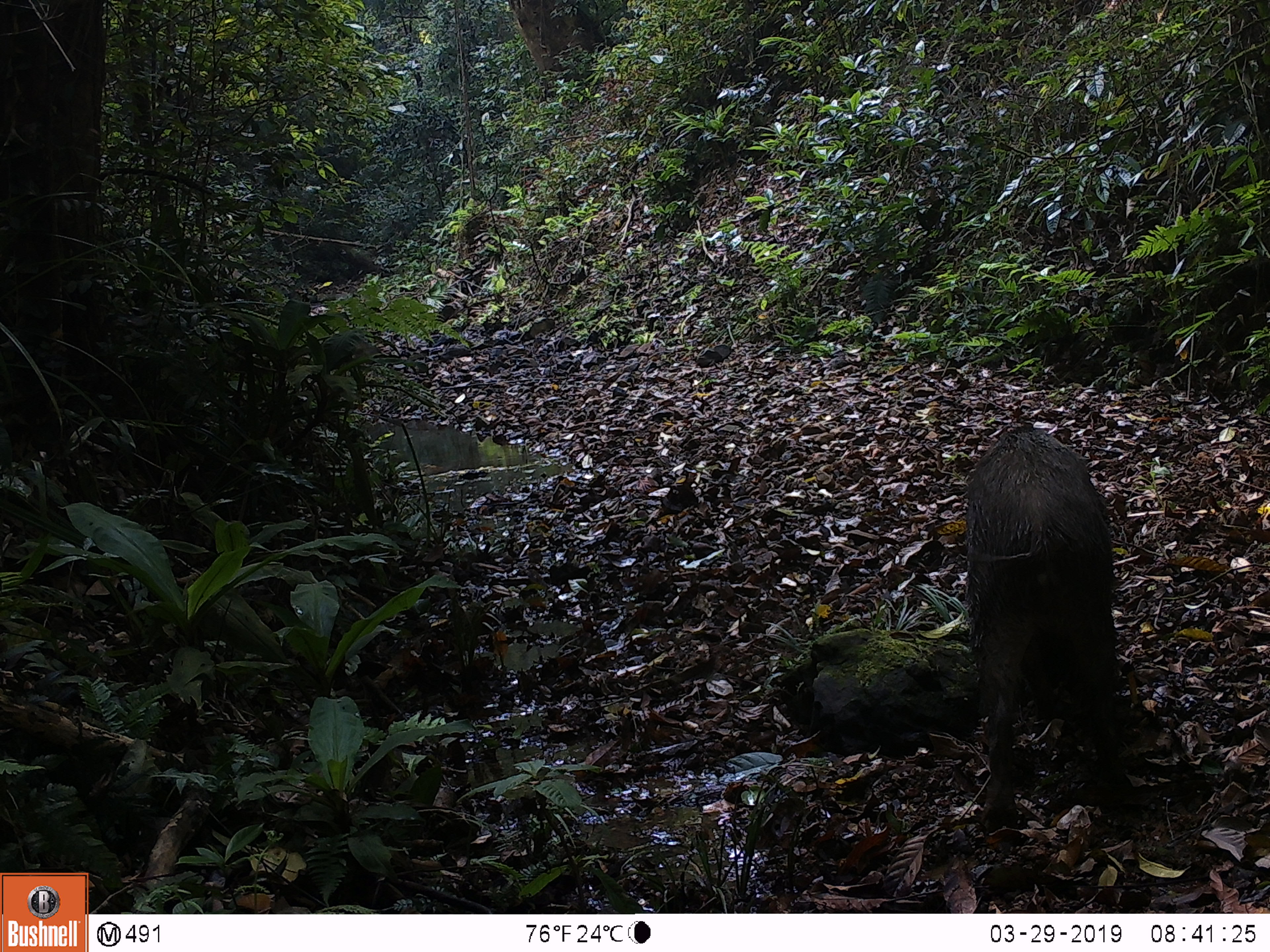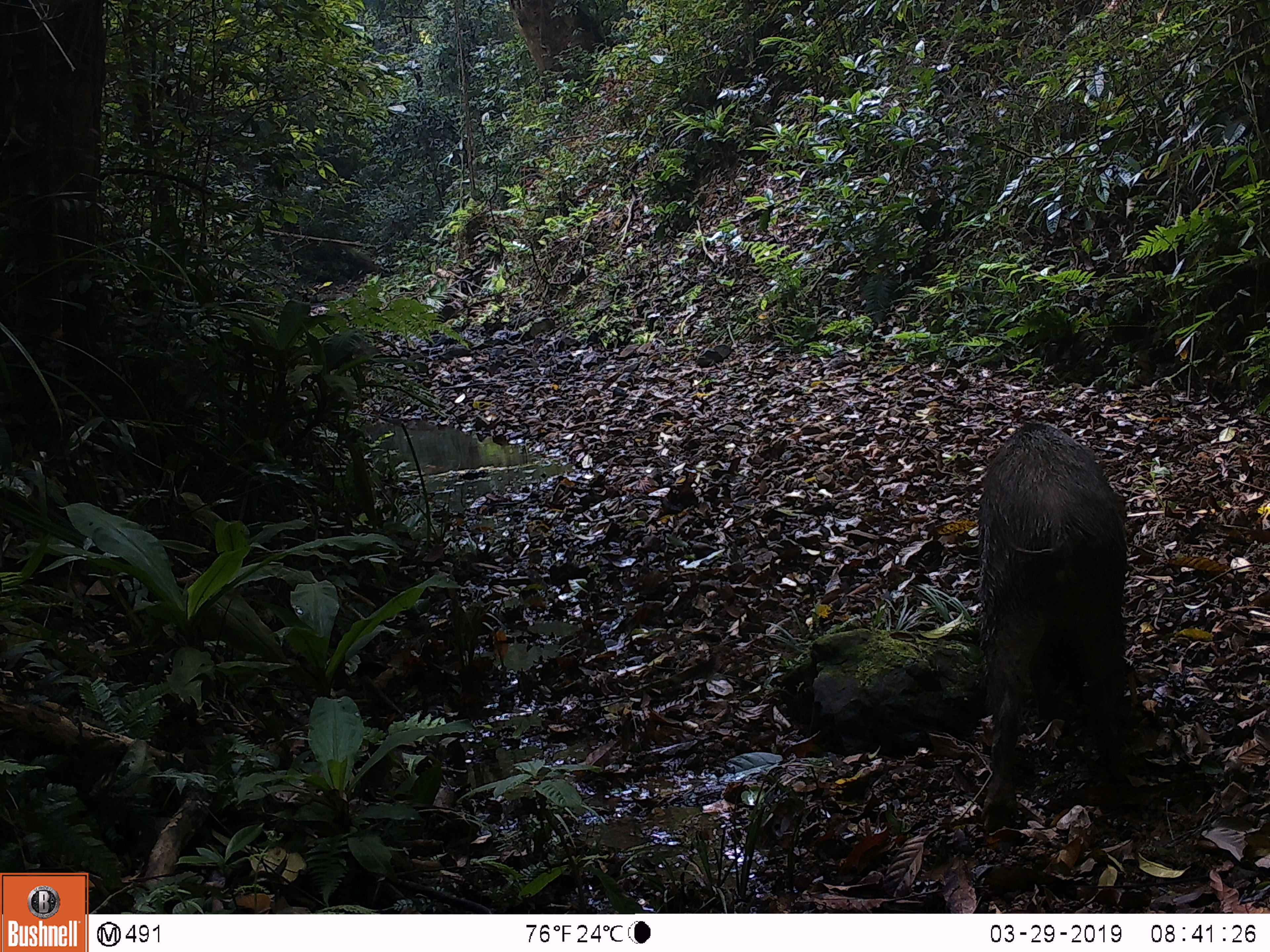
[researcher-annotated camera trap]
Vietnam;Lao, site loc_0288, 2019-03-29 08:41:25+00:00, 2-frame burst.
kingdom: Animalia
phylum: Chordata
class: Mammalia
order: Artiodactyla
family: Suidae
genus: Sus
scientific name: Sus scrofa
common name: eurasian wild pig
Eurasian wild pig (Sus scrofa). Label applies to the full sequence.